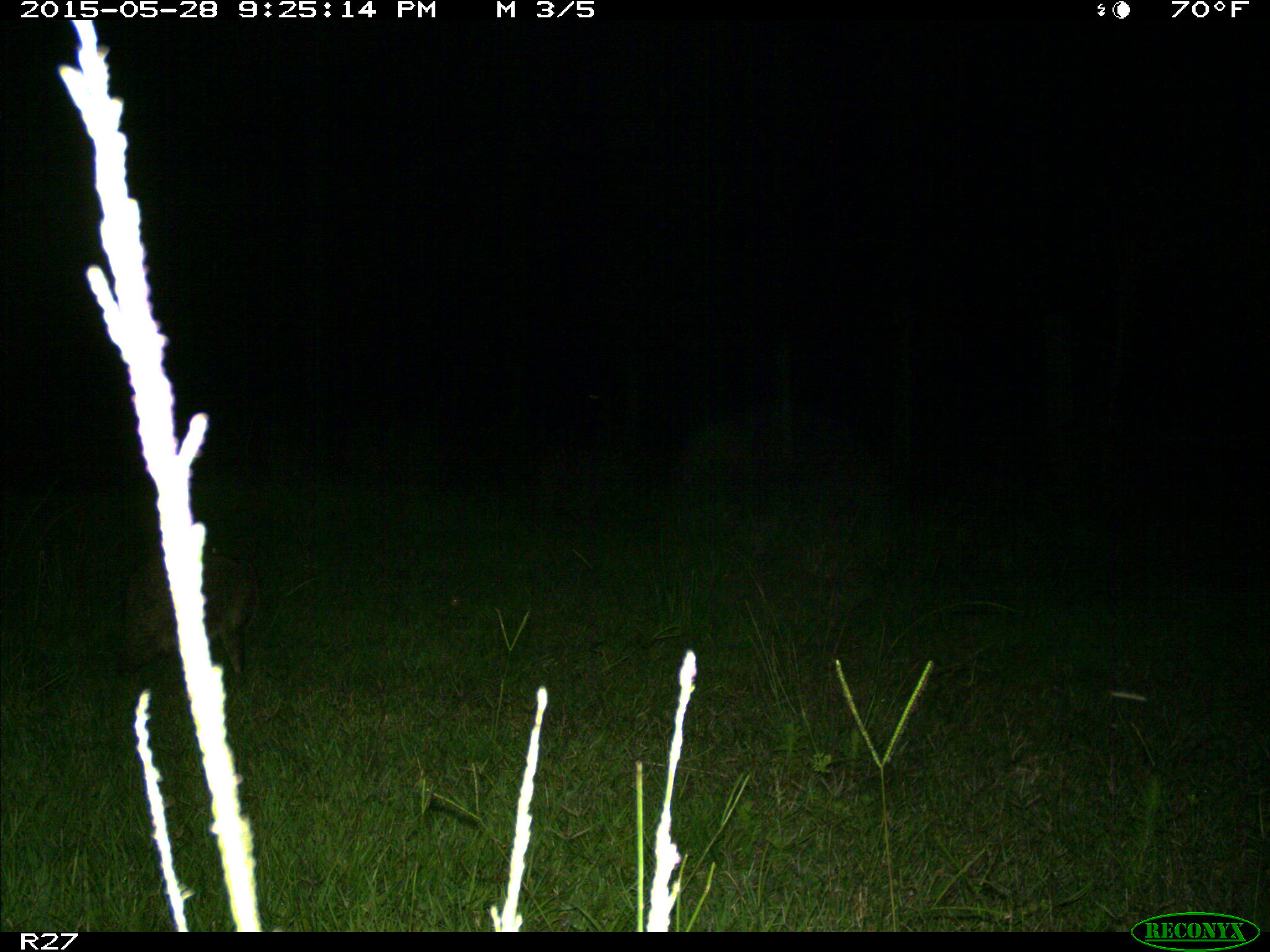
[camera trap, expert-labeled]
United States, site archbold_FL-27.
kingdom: Animalia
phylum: Chordata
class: Mammalia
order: Carnivora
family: Procyonidae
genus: Procyon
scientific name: Procyon lotor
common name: common raccoon